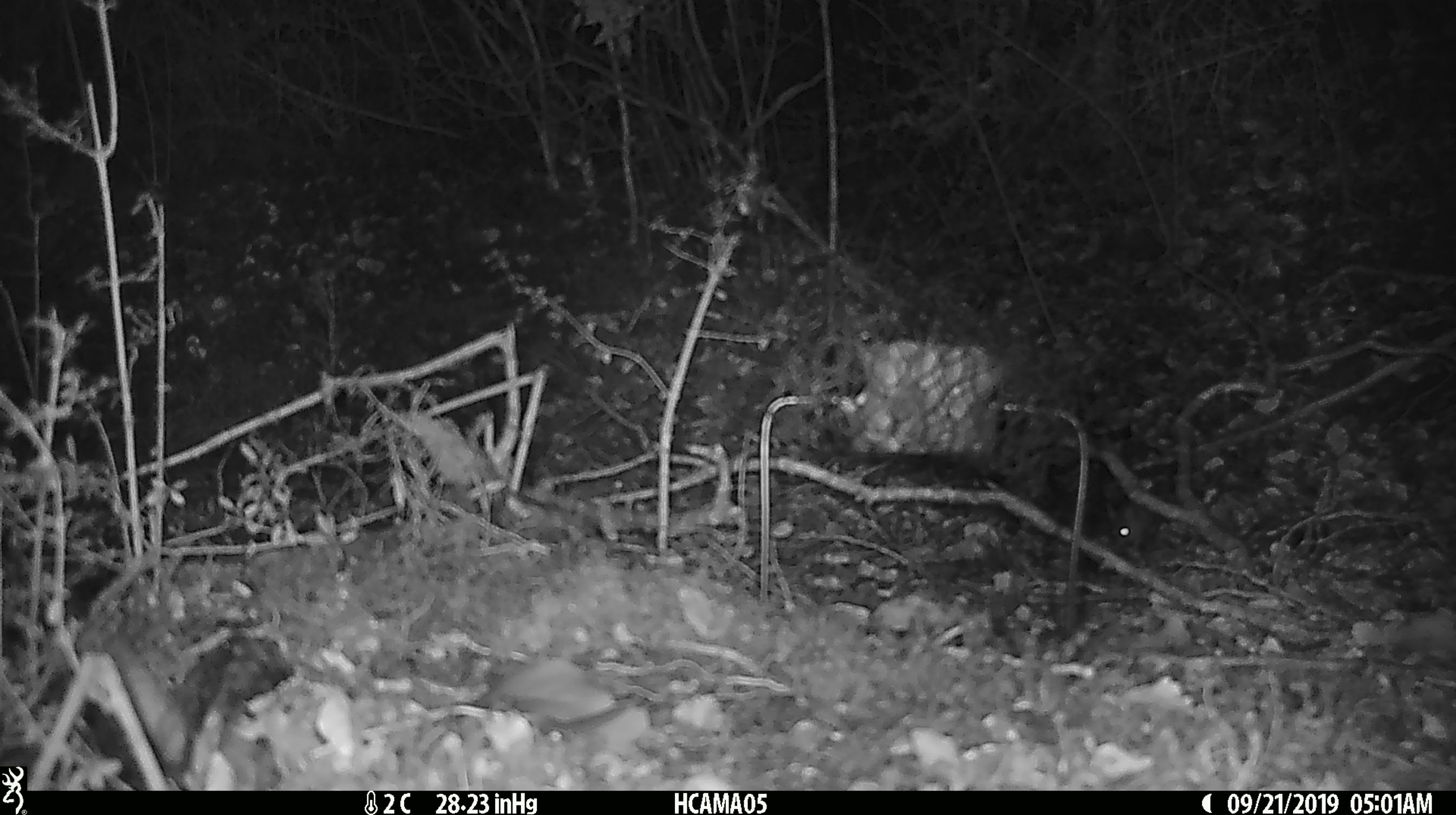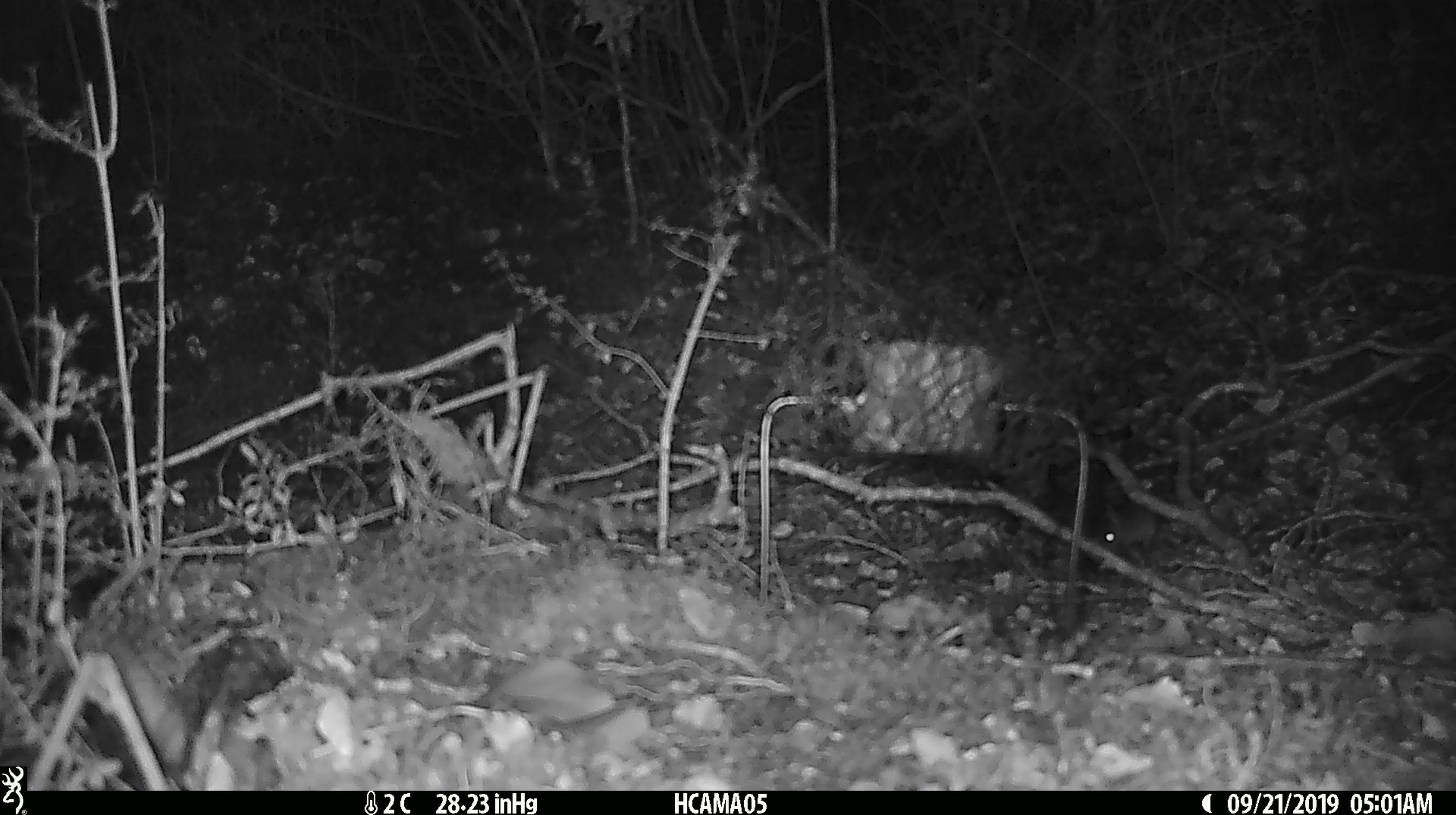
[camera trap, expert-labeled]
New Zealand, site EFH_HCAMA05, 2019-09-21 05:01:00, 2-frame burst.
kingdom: Animalia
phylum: Chordata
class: Mammalia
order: Rodentia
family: Muridae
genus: Mus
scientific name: Mus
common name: mouse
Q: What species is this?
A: Mouse (Mus).